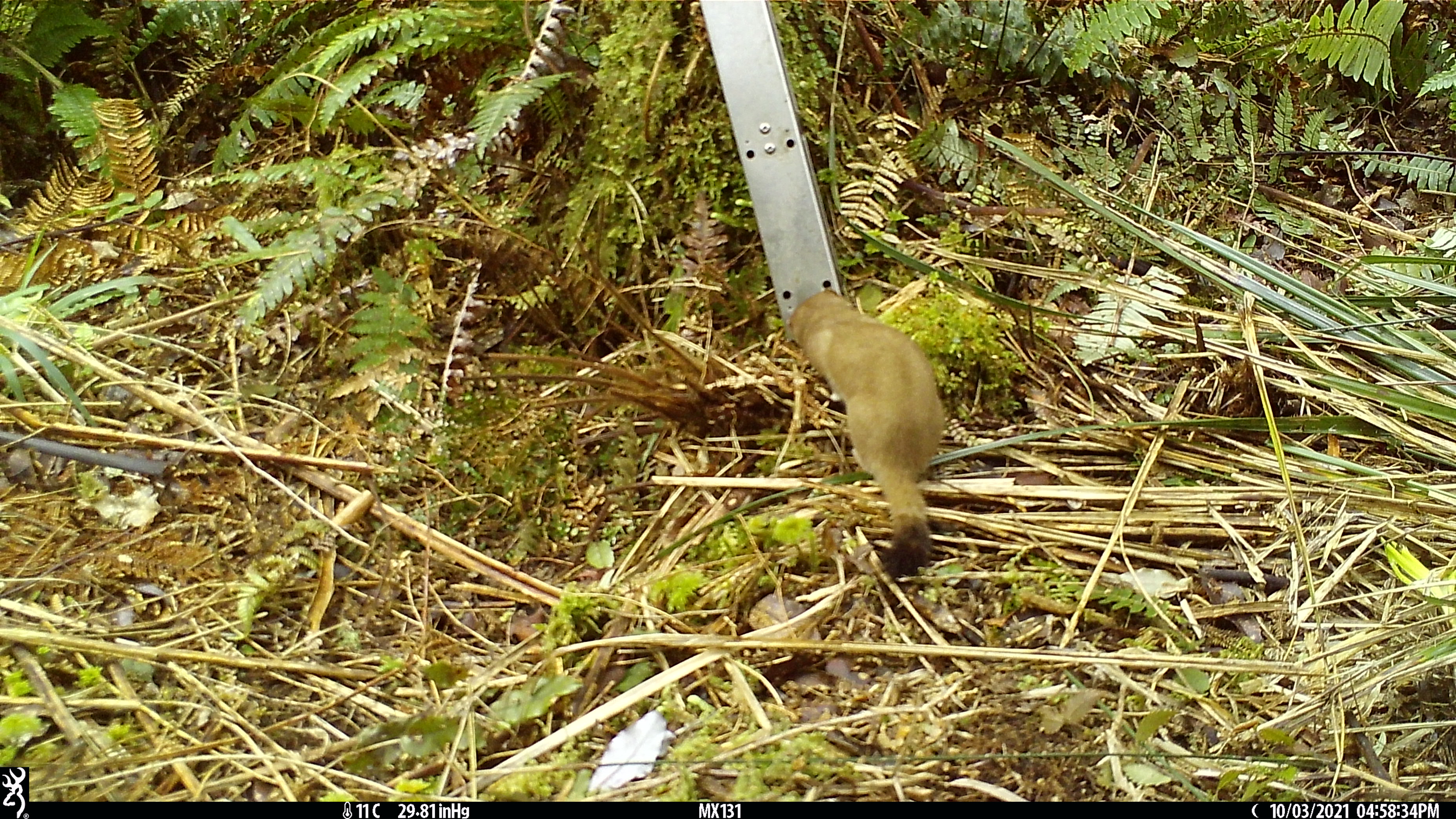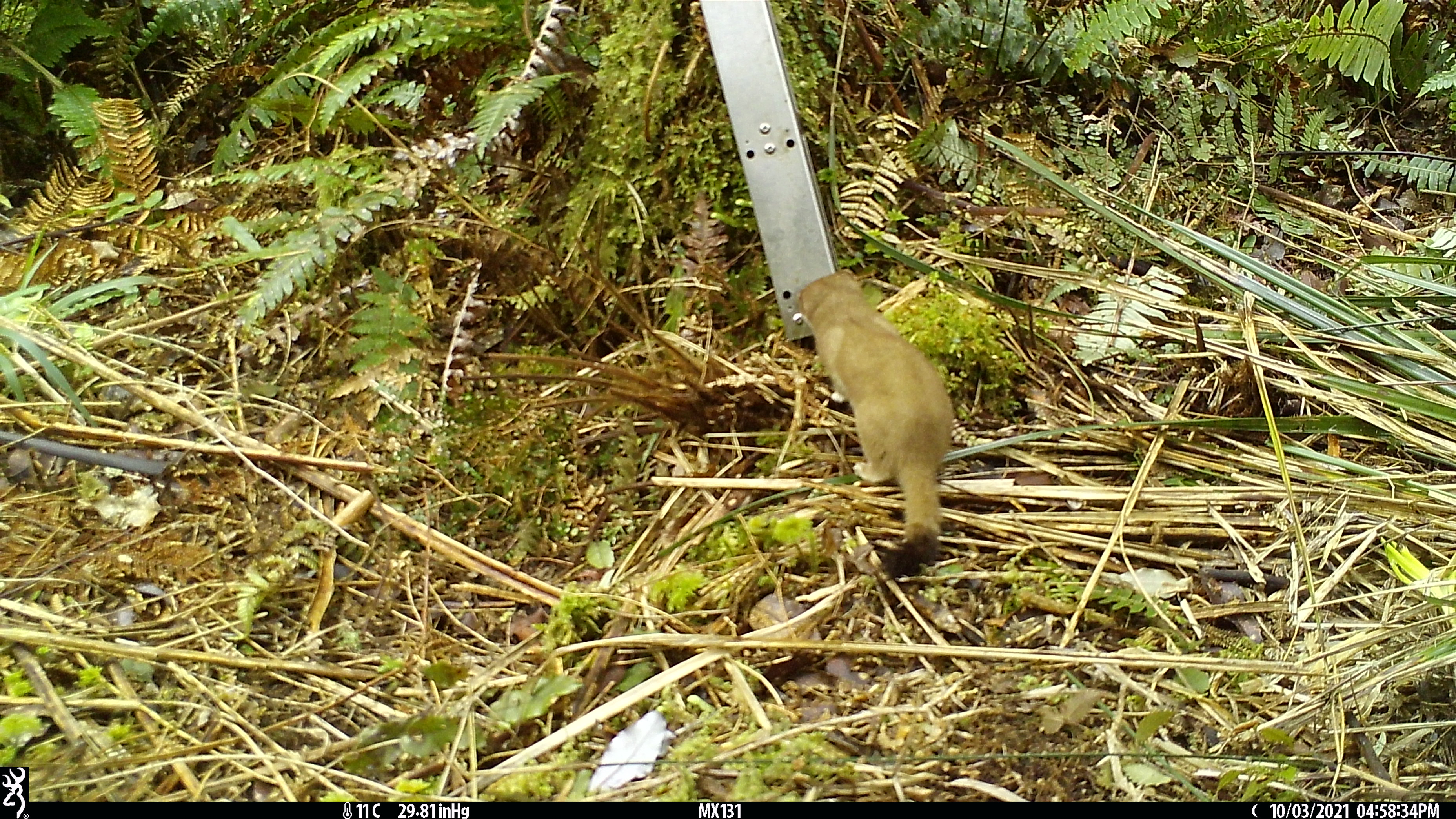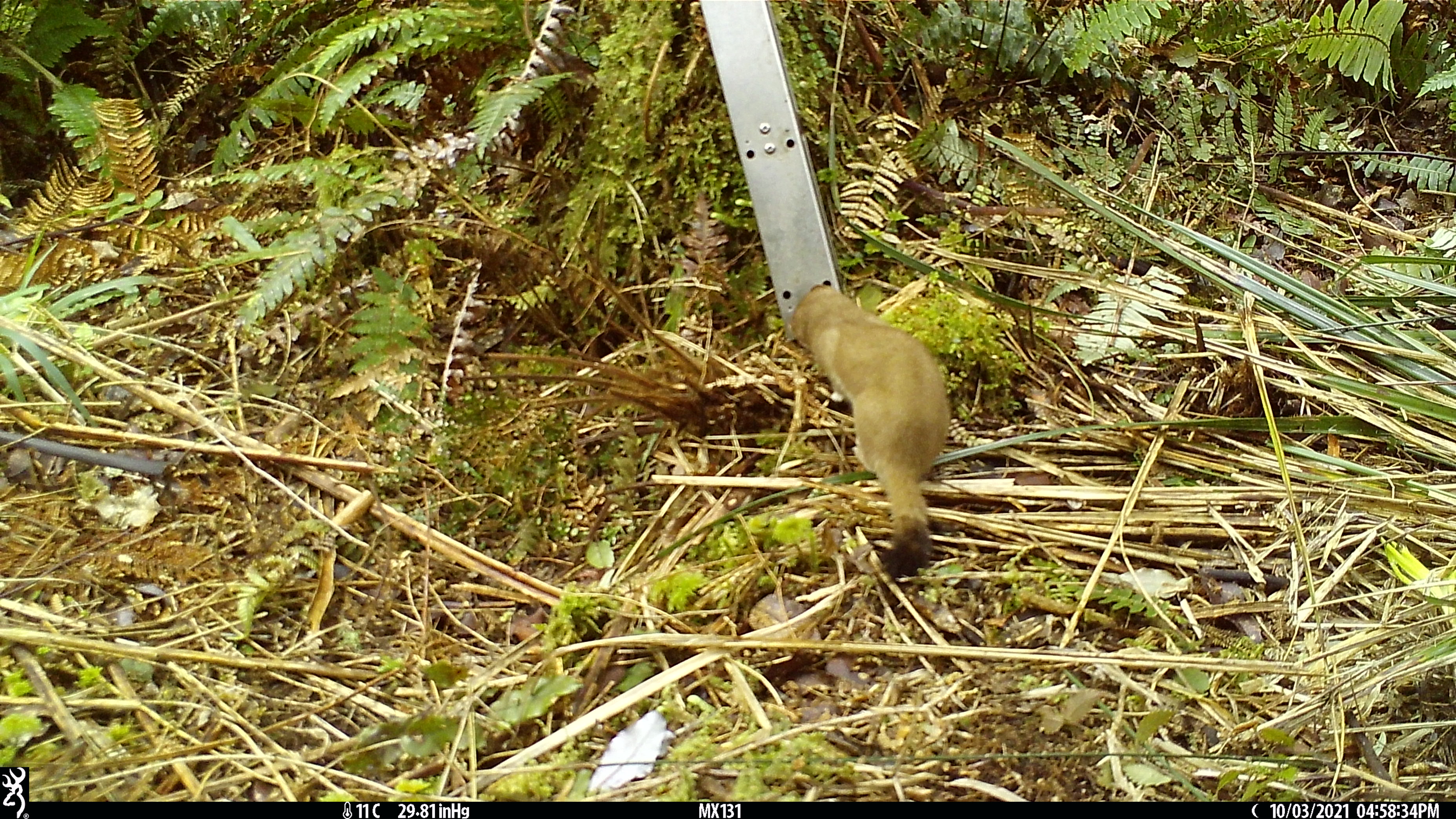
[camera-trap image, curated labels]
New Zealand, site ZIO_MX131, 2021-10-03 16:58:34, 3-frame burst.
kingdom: Animalia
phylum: Chordata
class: Mammalia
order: Carnivora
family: Mustelidae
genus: Mustela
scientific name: Mustela erminea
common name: stoat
Stoat (Mustela erminea).